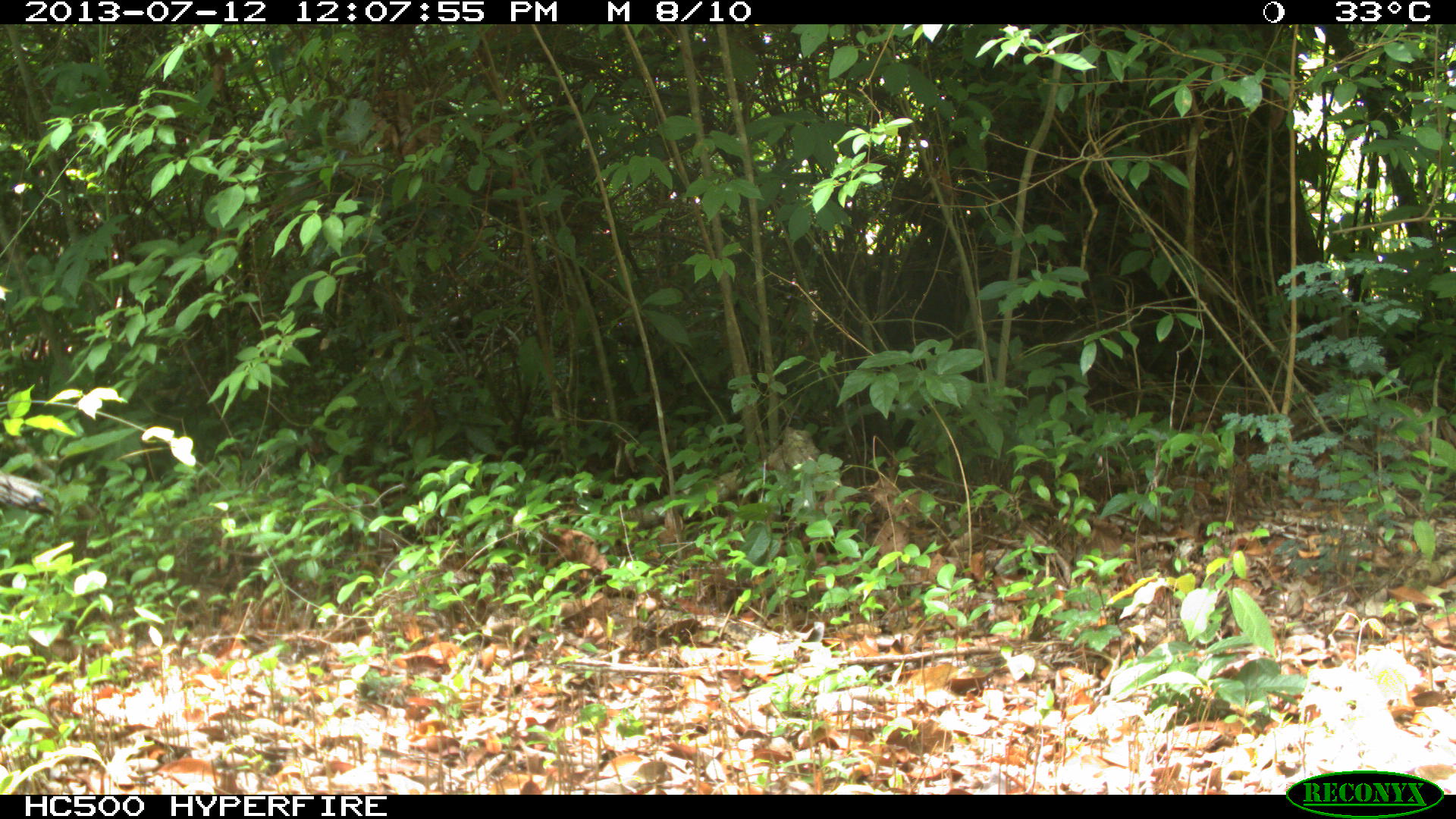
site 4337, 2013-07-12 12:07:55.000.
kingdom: Animalia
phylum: Chordata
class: Aves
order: Galliformes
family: Phasianidae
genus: Meleagris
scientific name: Meleagris ocellata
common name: ocellated turkey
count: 1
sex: female